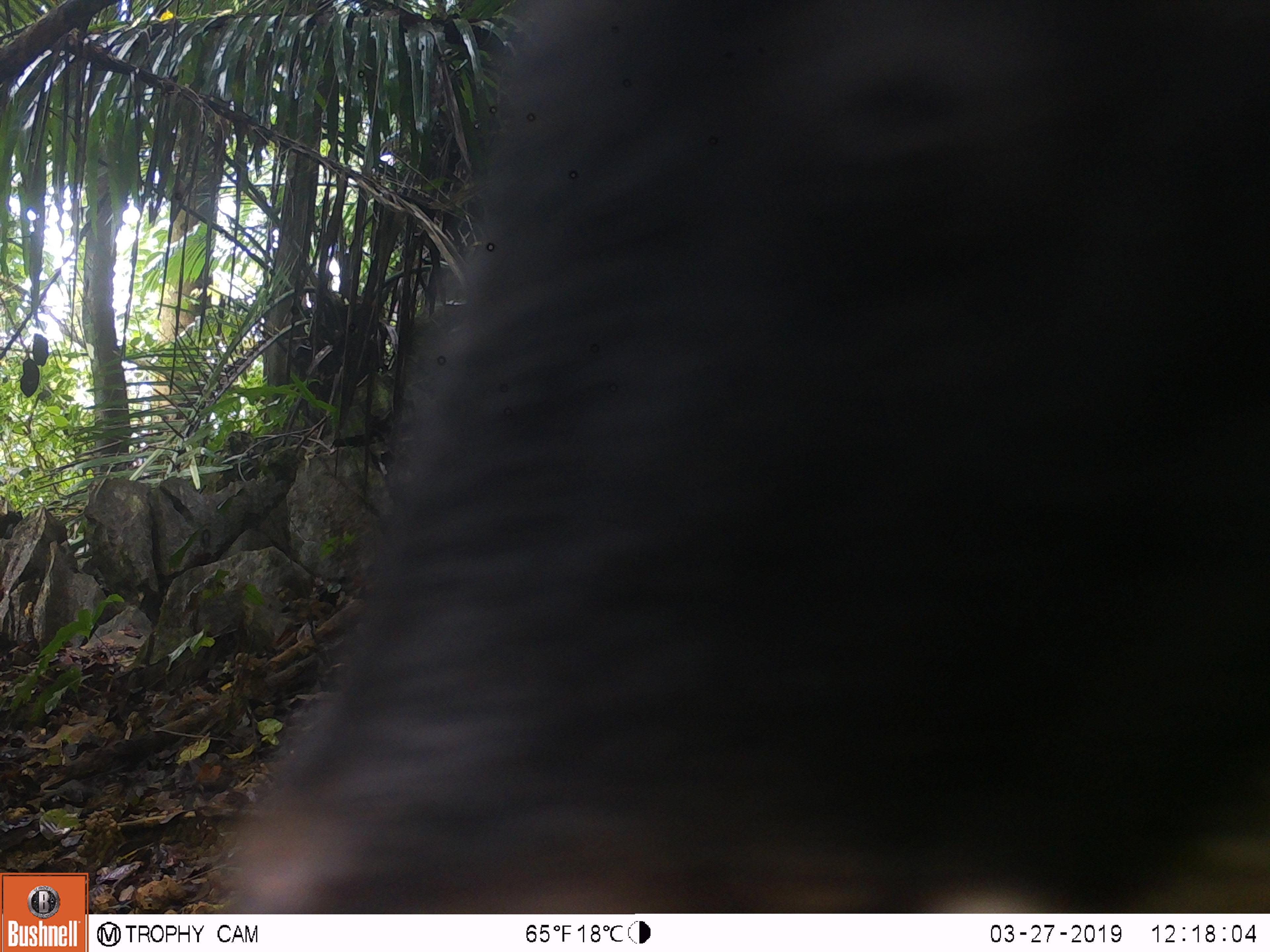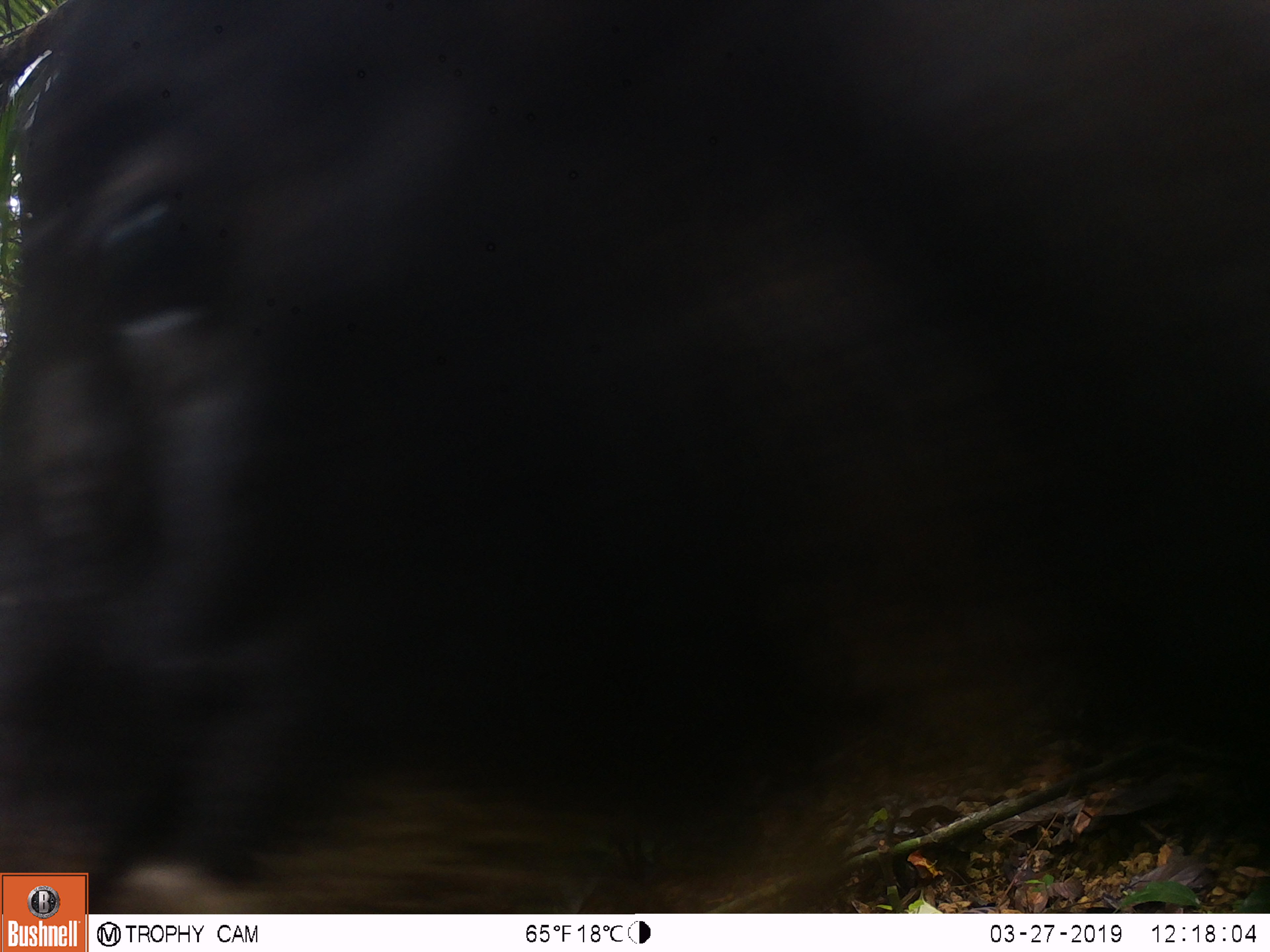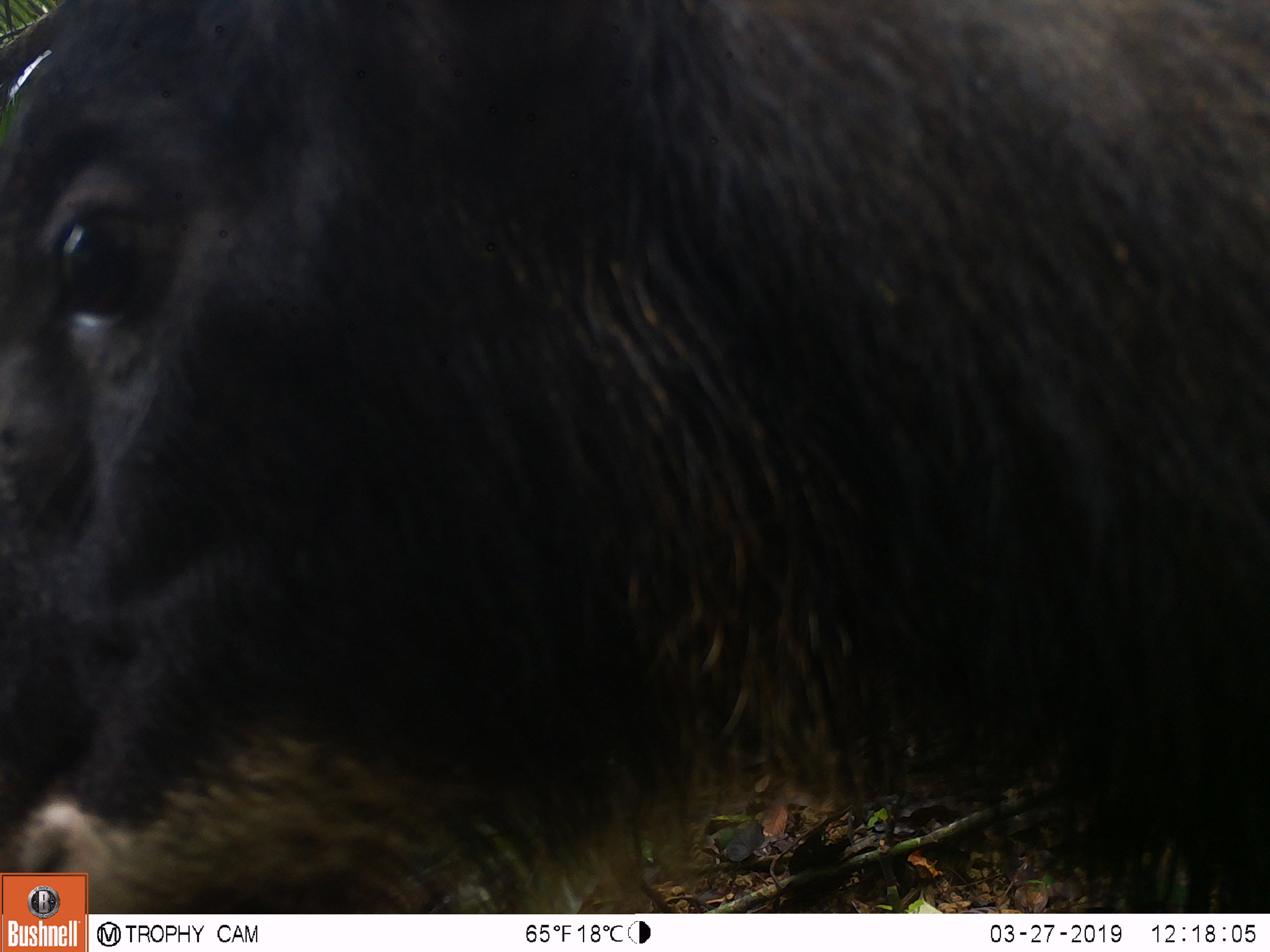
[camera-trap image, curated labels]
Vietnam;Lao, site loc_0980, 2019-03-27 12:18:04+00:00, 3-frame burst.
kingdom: Animalia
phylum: Chordata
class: Mammalia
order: Artiodactyla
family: Bovidae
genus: Capricornis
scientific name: Capricornis sumatraensis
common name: chinese serow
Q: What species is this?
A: Chinese serow (Capricornis sumatraensis).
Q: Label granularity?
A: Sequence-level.